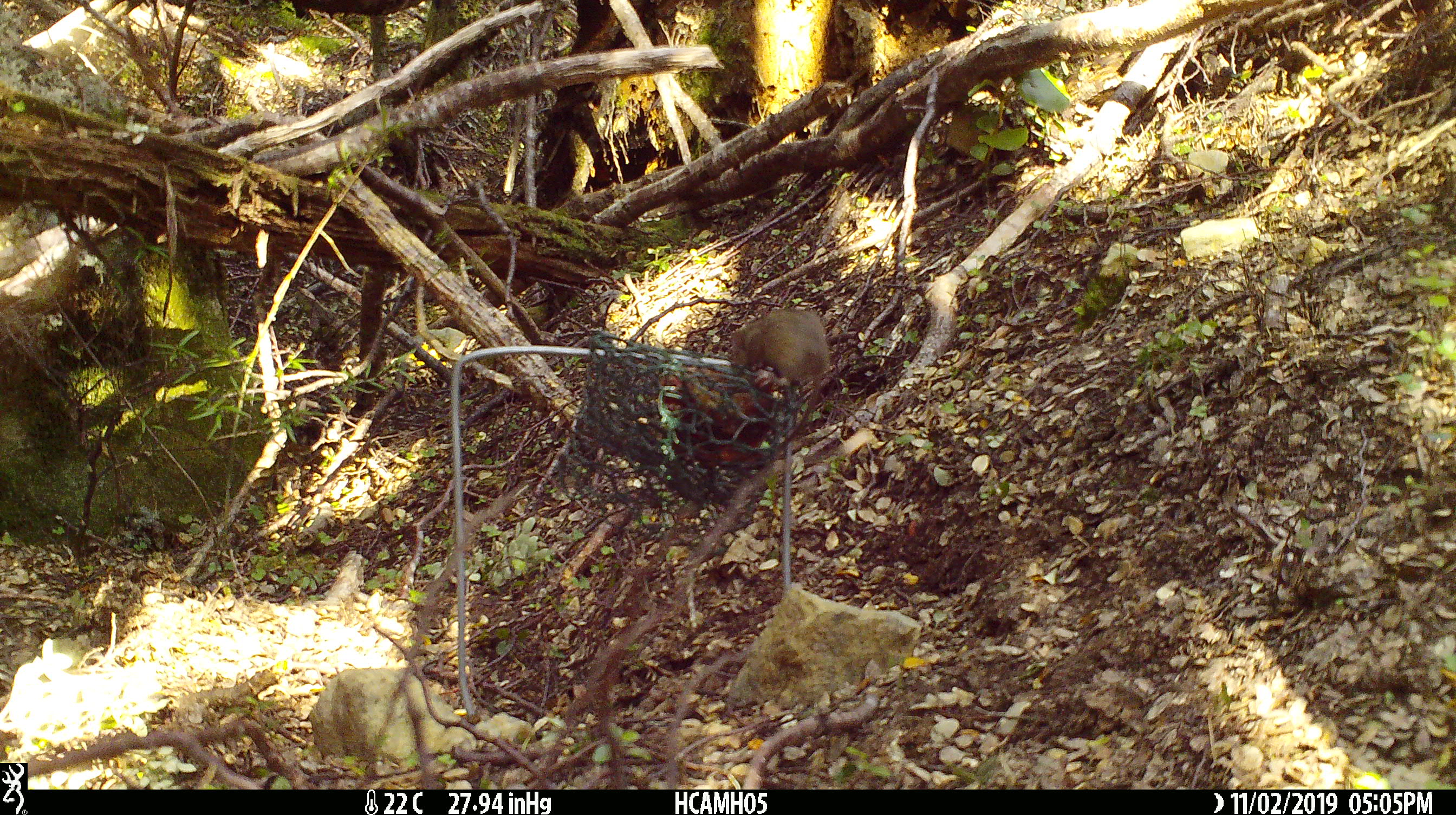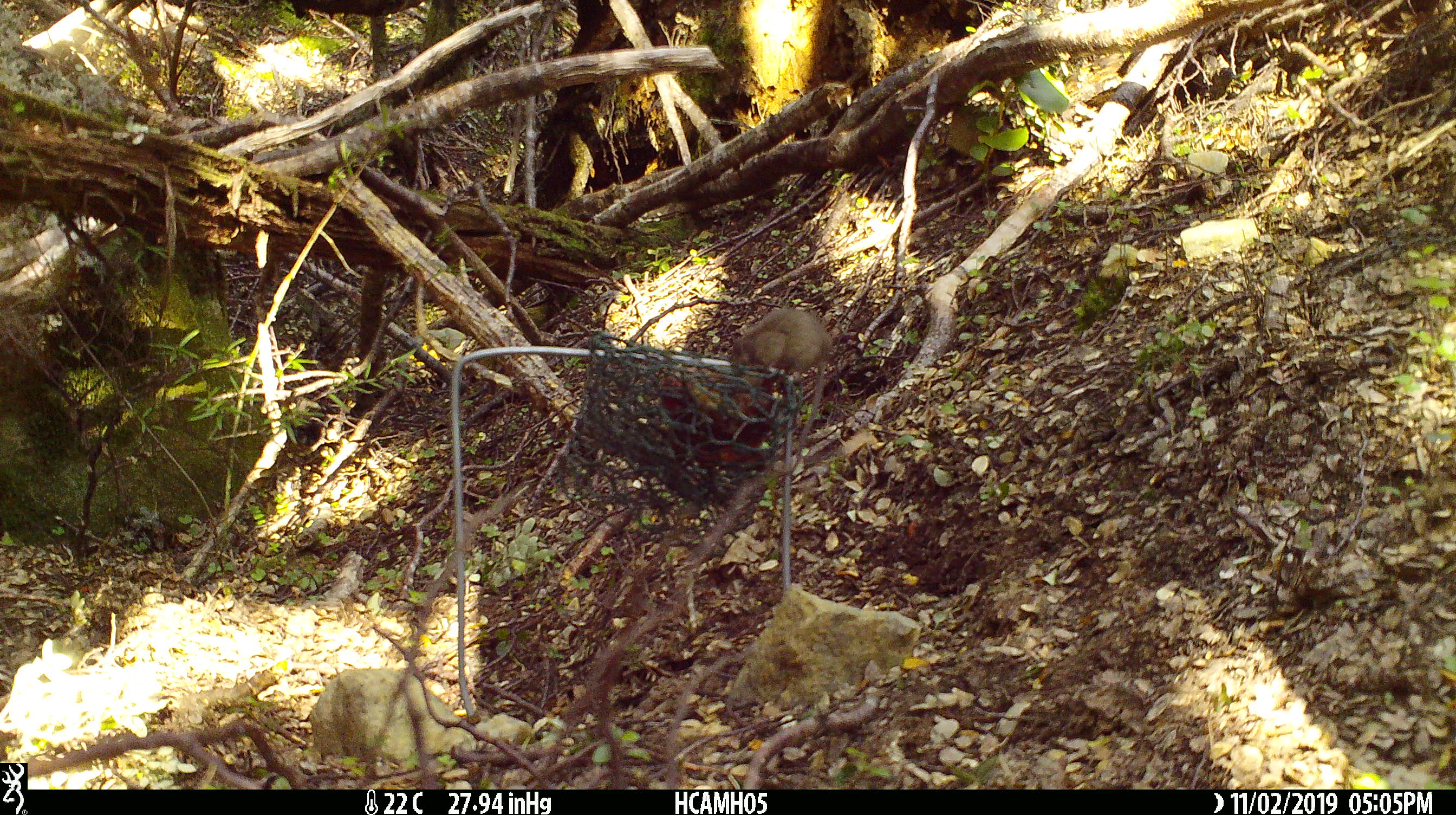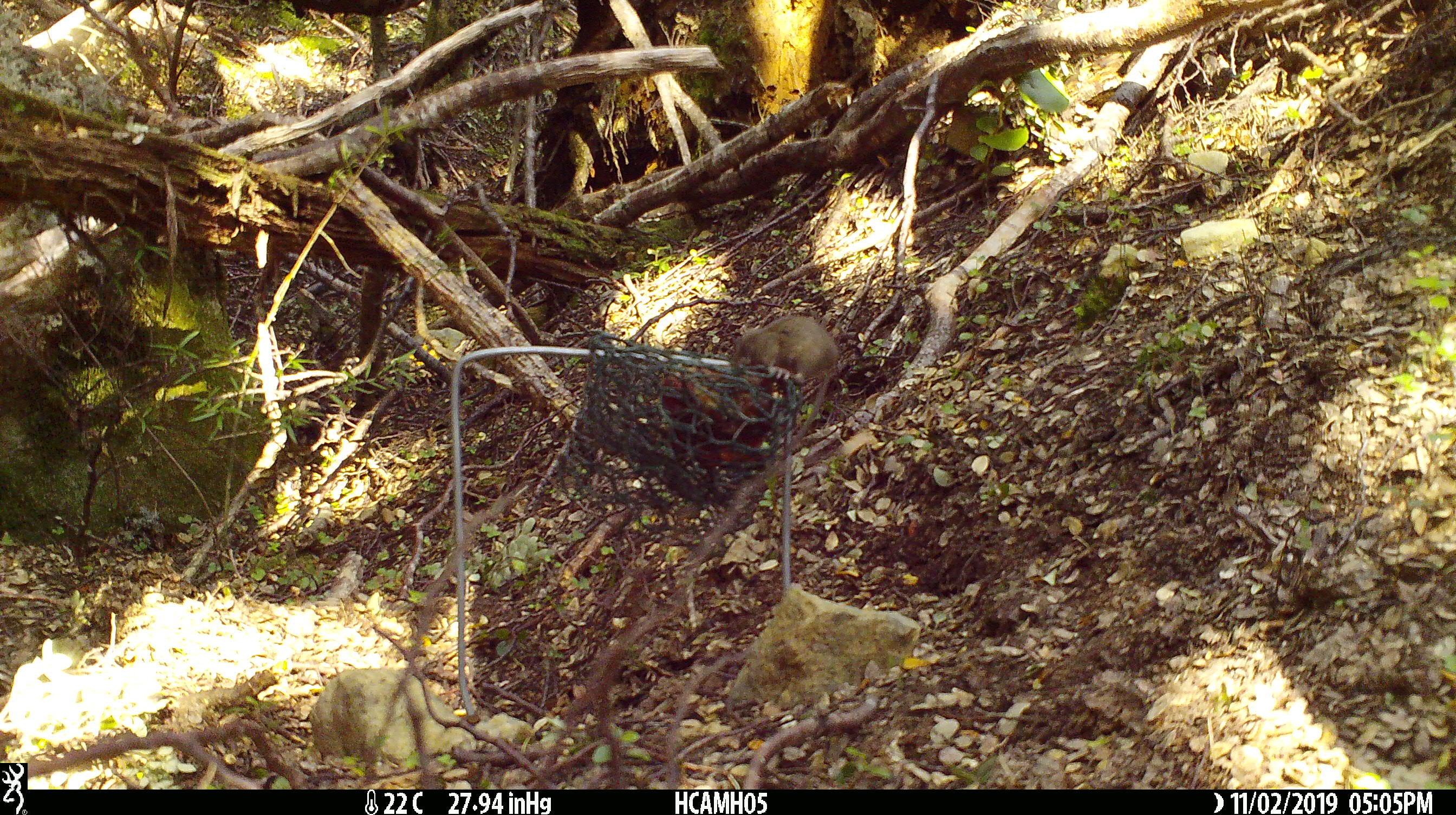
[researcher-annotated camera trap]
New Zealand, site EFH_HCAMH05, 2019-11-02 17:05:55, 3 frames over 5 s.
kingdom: Animalia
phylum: Chordata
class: Mammalia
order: Rodentia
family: Muridae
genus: Mus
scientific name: Mus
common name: mouse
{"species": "mouse (Mus)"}